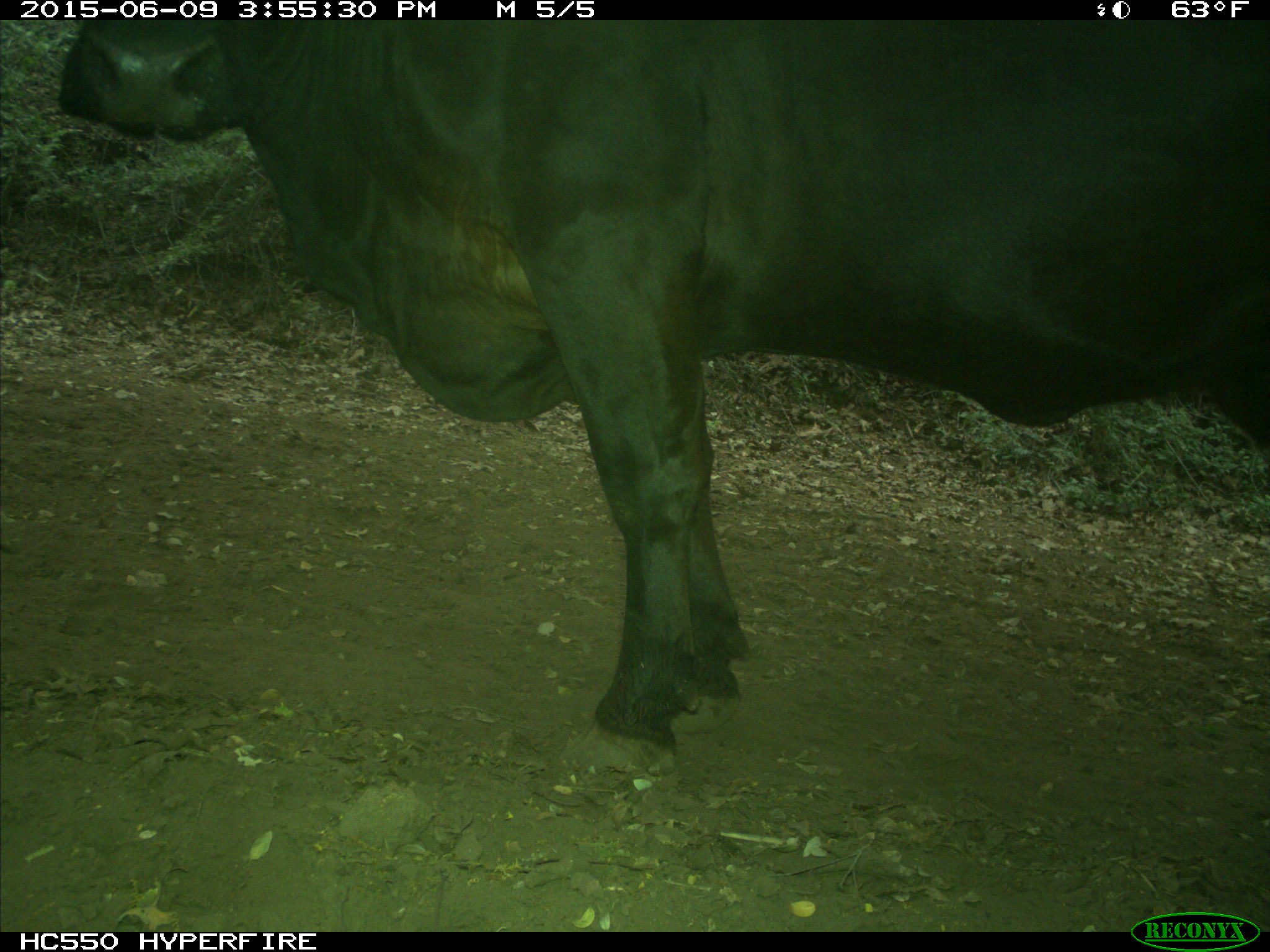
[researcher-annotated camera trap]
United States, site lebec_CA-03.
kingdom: Animalia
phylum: Chordata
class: Mammalia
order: Artiodactyla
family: Bovidae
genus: Bos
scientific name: Bos taurus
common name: domestic cow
Bos taurus (domestic cow).